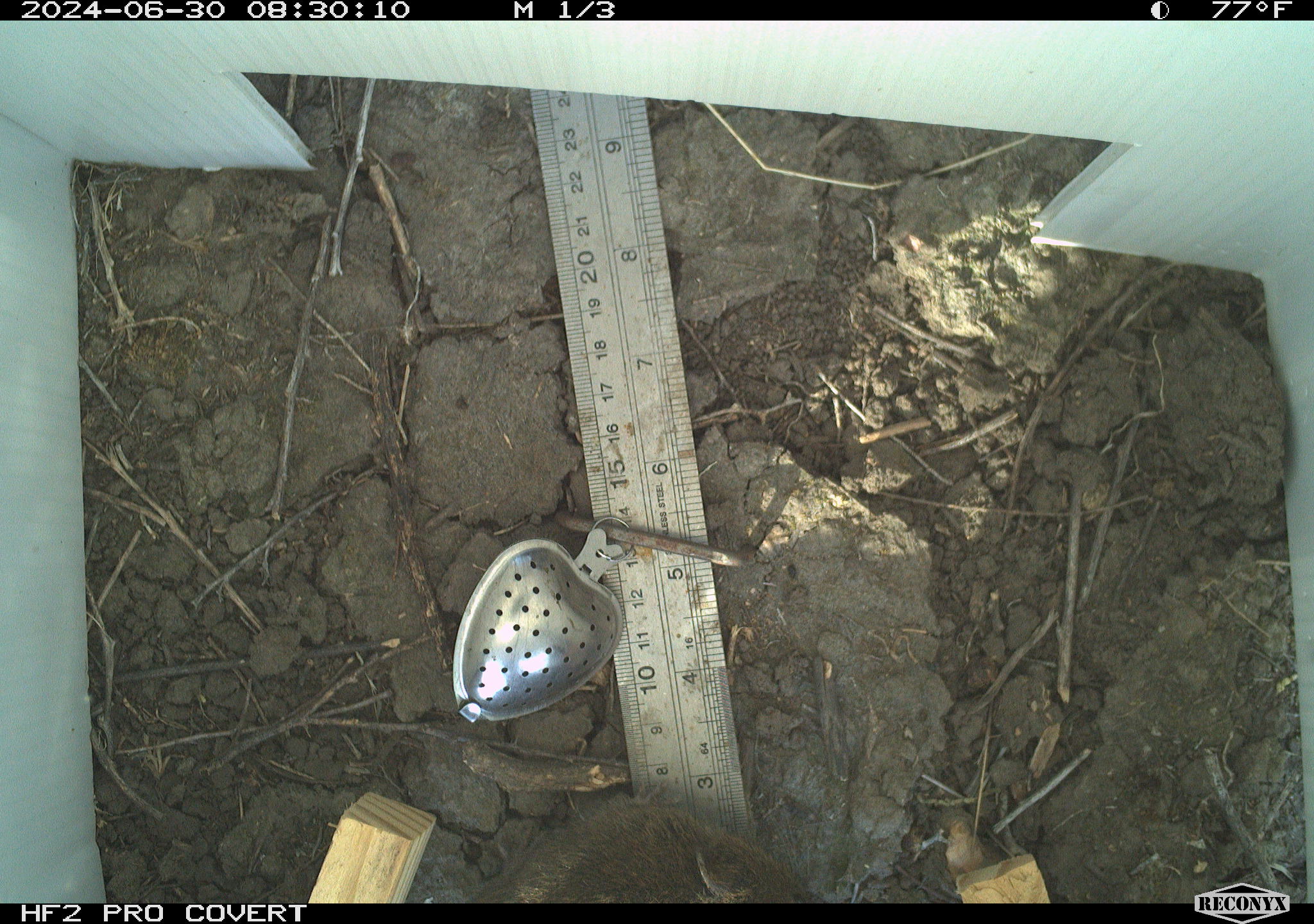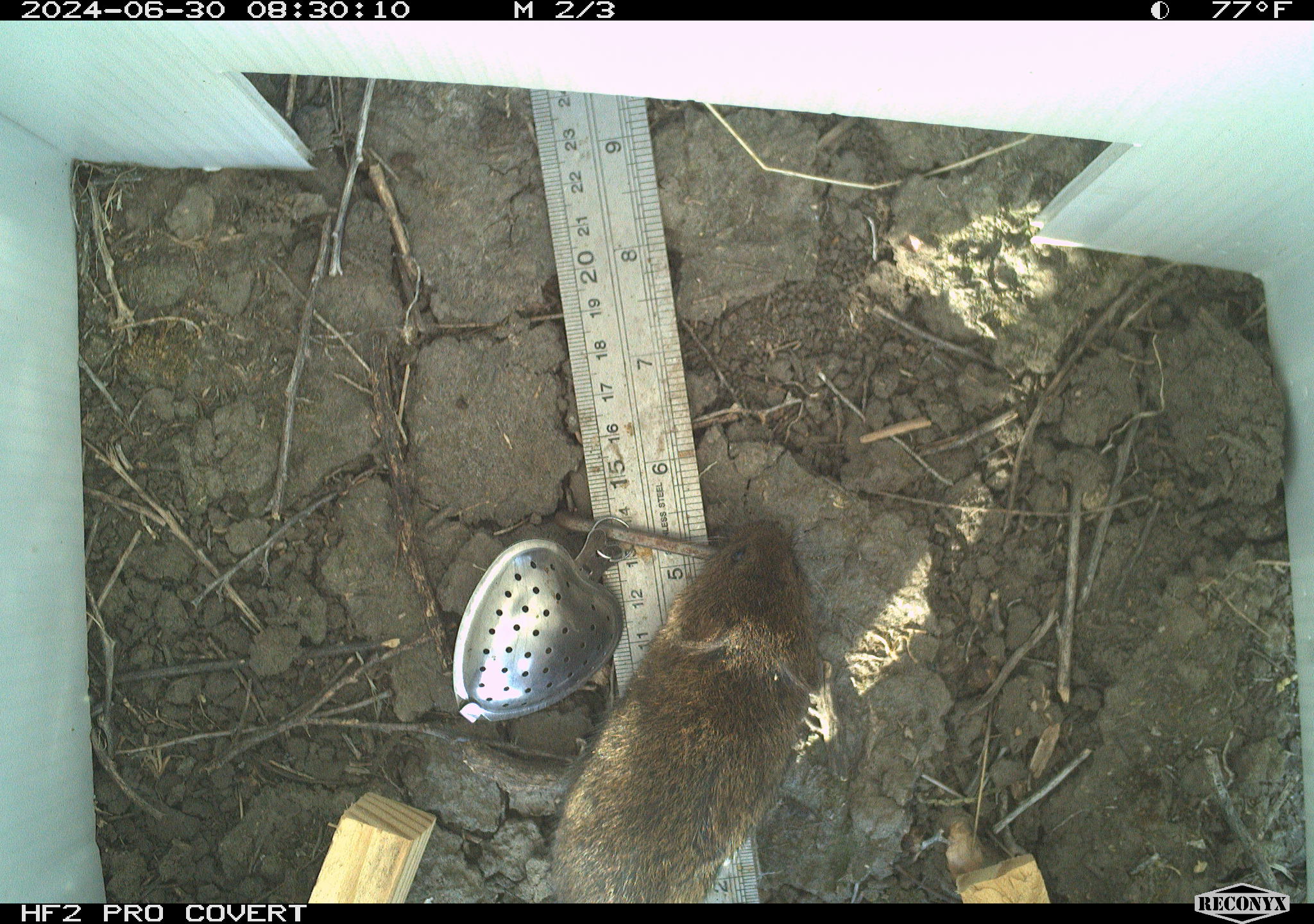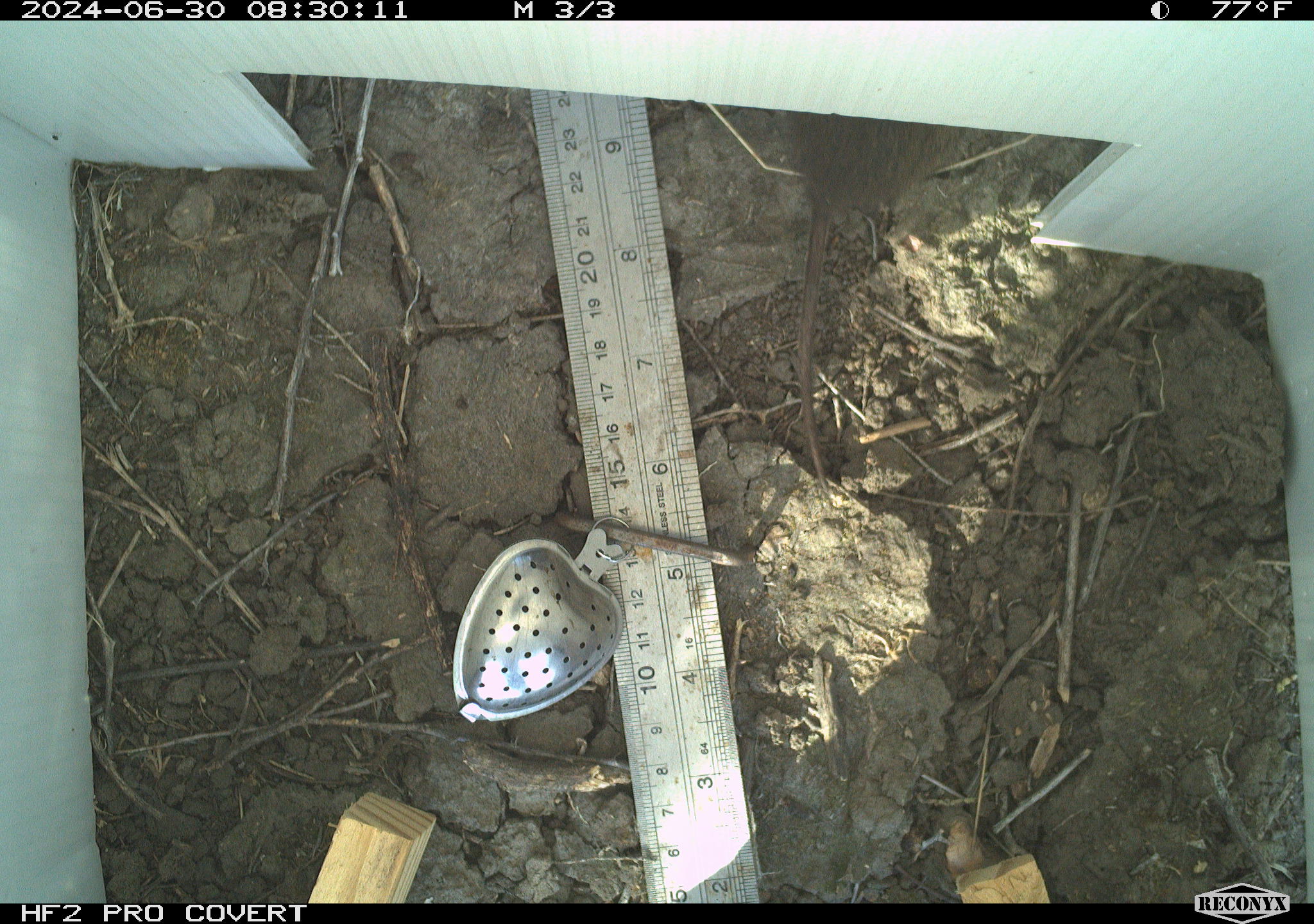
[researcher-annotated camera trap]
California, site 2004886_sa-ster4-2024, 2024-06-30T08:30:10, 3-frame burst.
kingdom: Animalia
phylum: Chordata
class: Mammalia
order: Rodentia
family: Cricetidae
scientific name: Arvicolinae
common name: voles, lemmings, and muskrats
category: arvicolinae subfamily